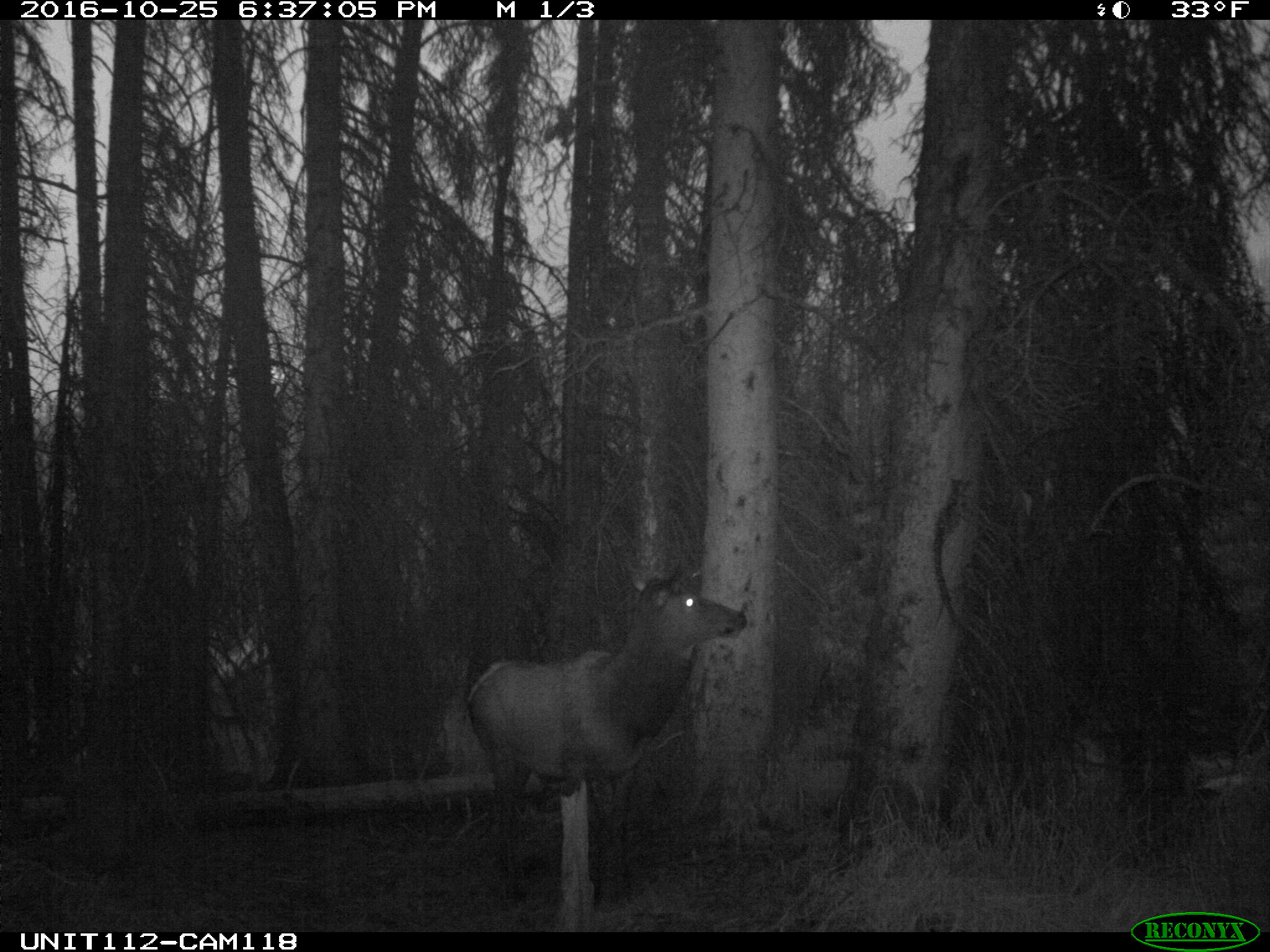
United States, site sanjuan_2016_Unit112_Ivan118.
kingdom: Animalia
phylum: Chordata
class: Mammalia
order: Artiodactyla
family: Cervidae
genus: Cervus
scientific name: Cervus elaphus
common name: red deer